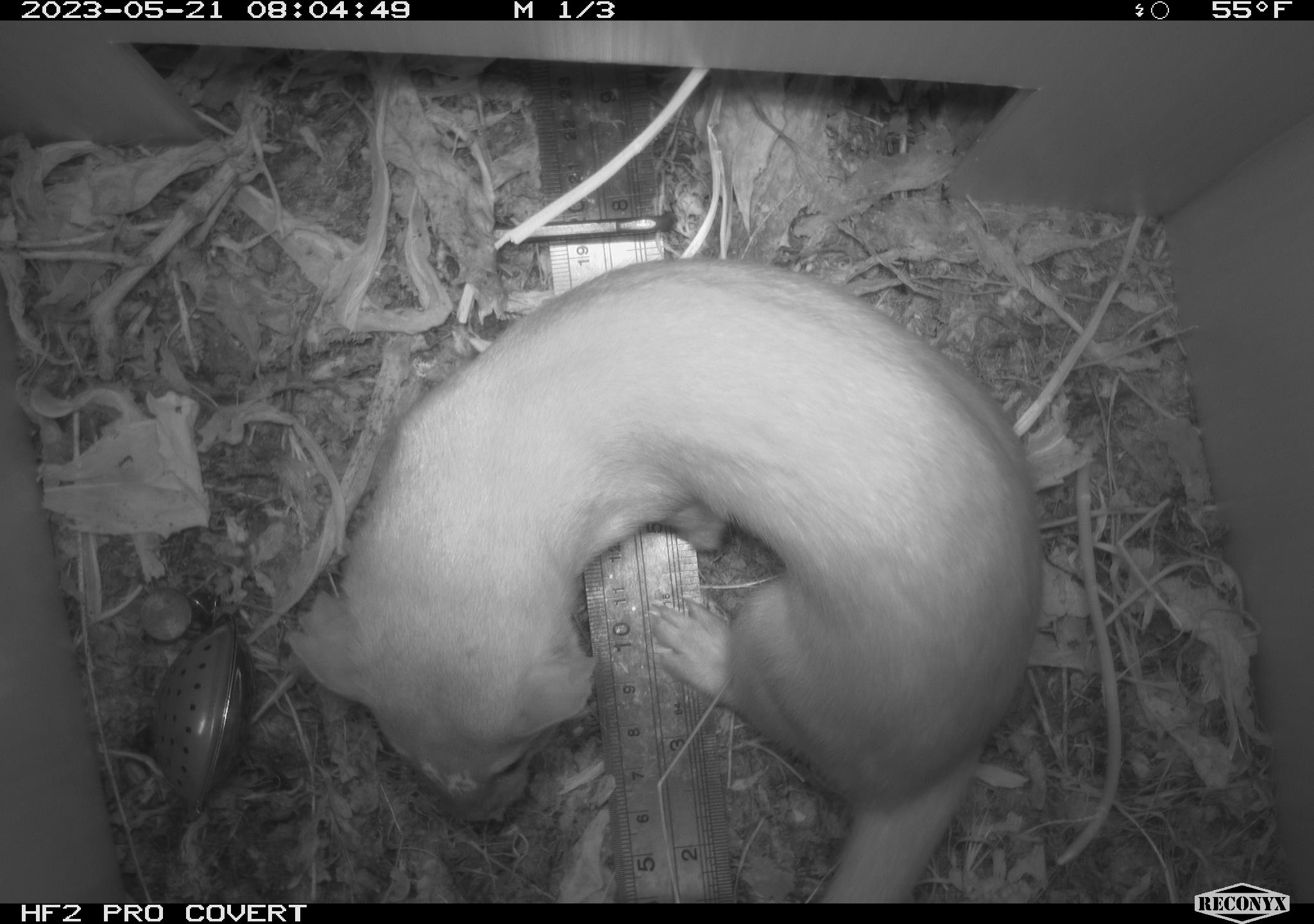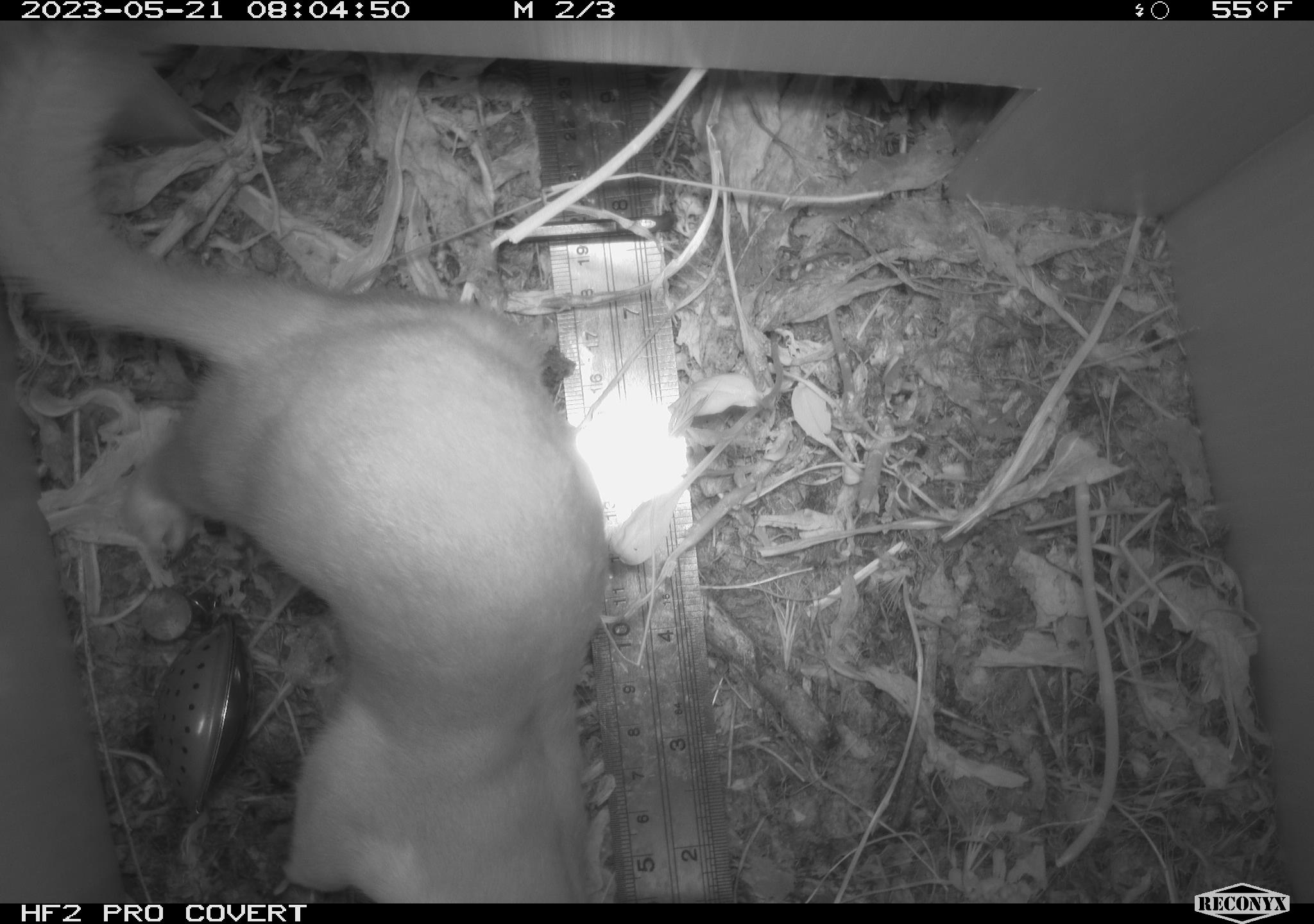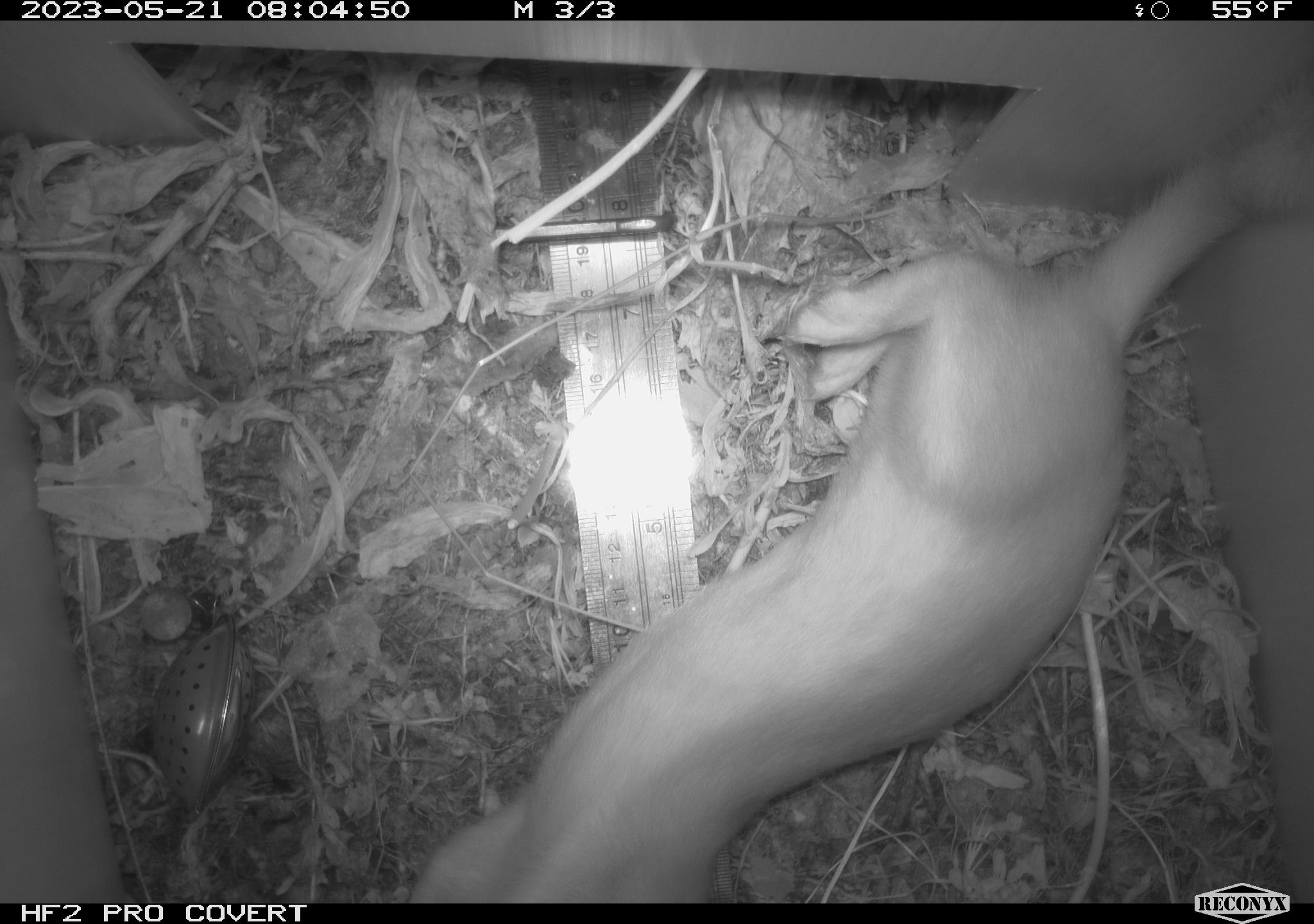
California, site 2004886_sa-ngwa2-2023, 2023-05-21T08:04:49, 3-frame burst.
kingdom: Animalia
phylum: Chordata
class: Mammalia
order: Carnivora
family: Mustelidae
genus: Neogale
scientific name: Neogale frenata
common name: long-tailed weasel